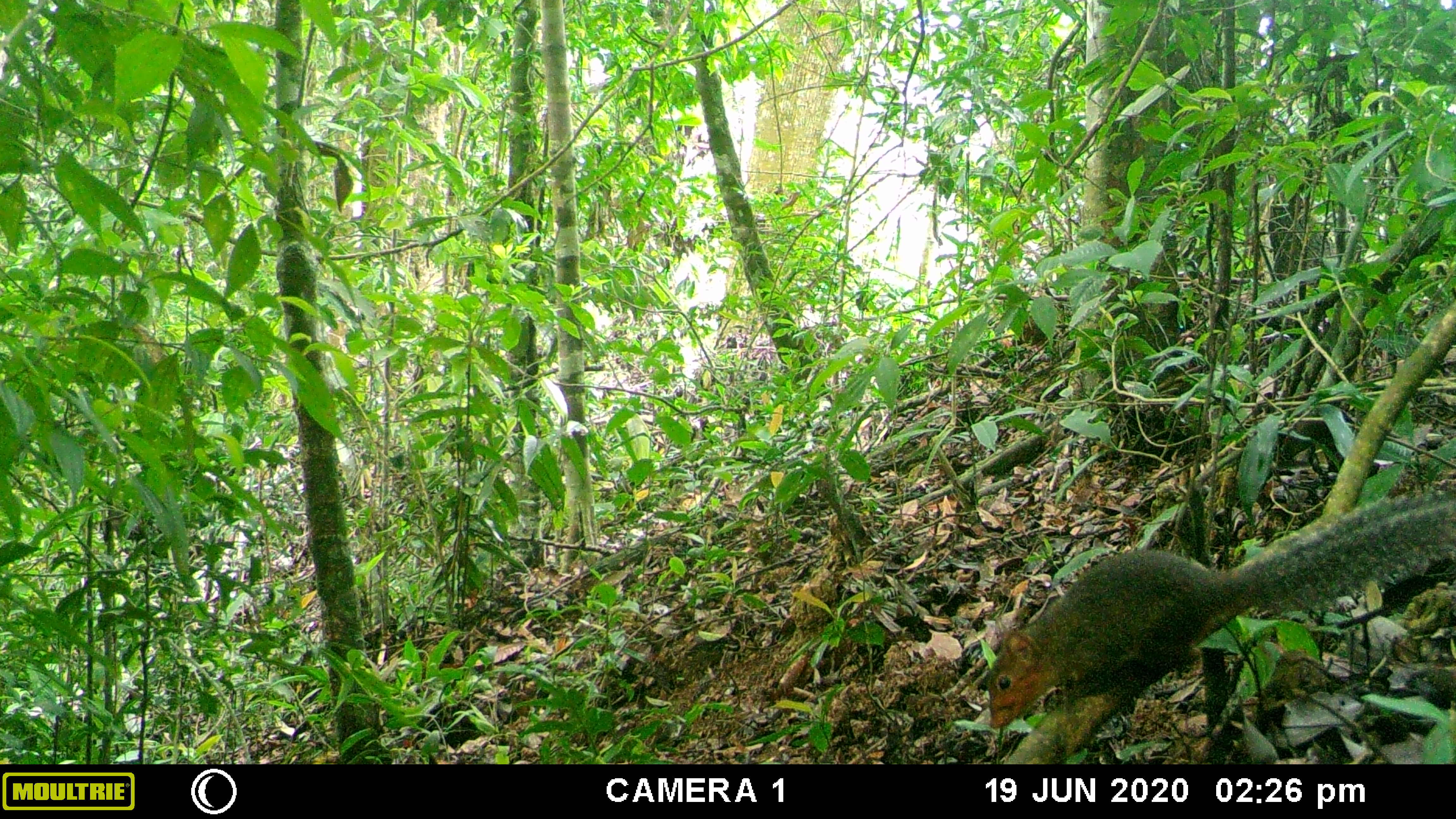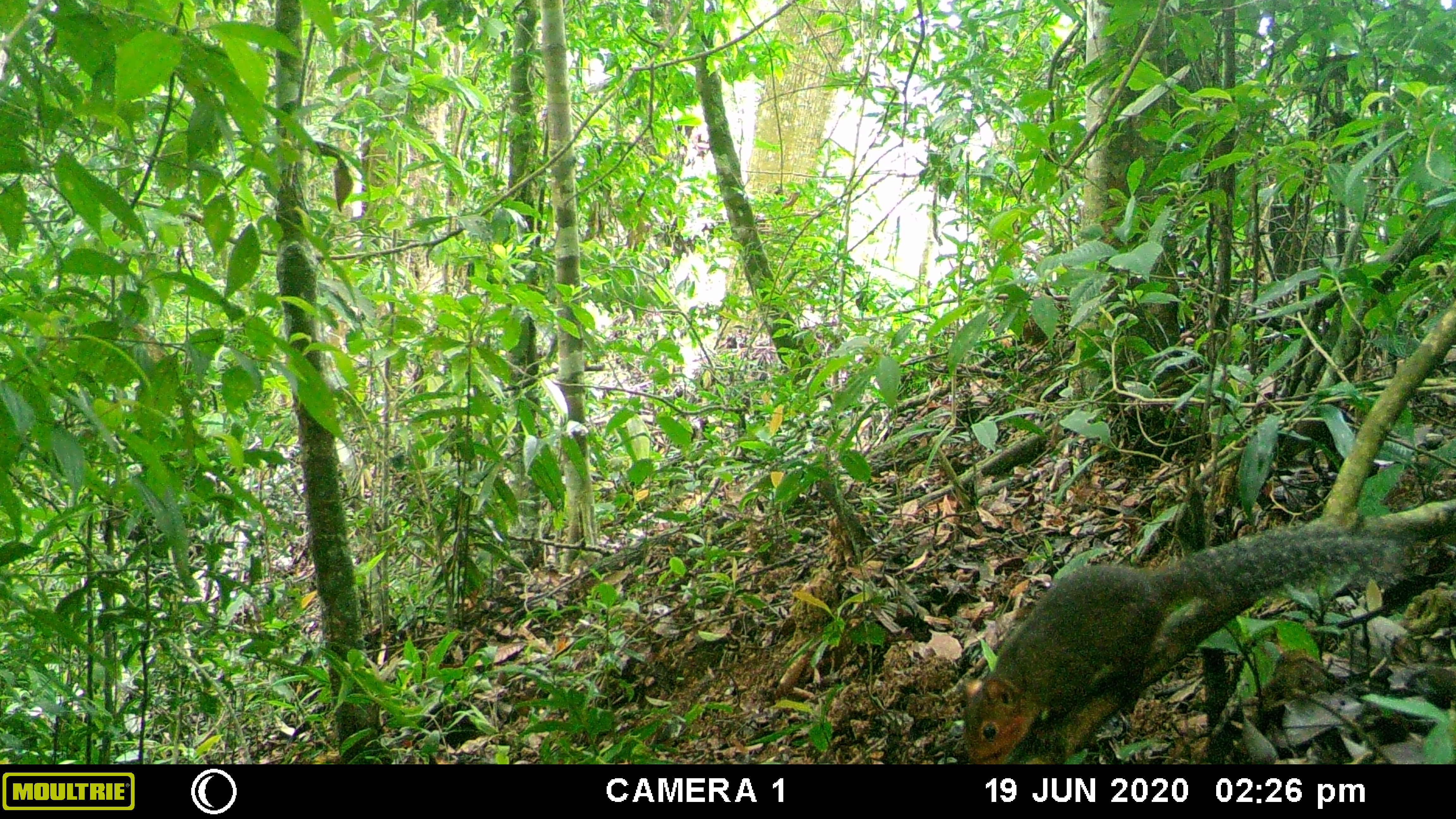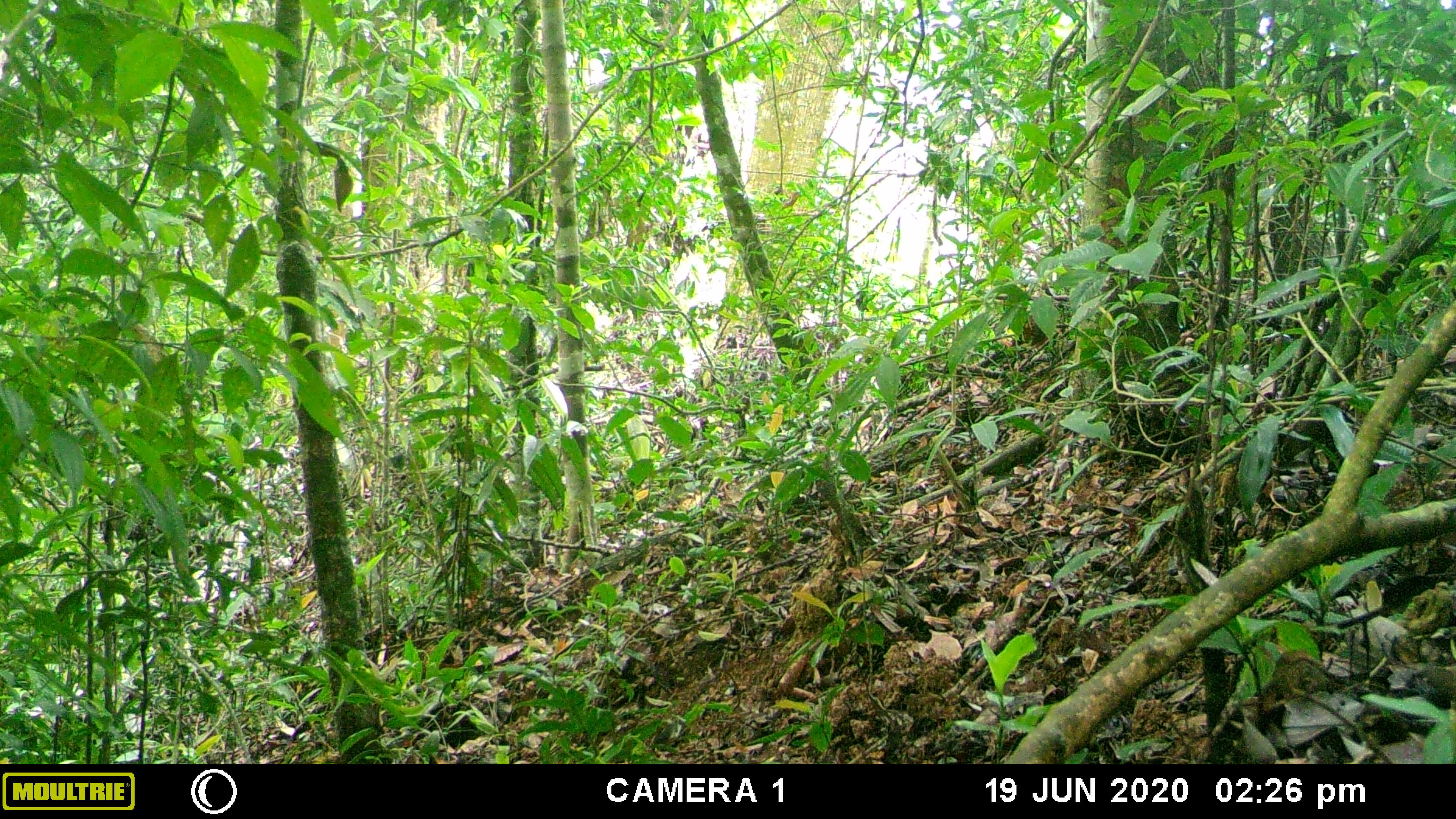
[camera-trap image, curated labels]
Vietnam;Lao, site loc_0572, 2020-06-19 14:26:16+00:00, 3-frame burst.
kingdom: Animalia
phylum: Chordata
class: Mammalia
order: Rodentia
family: Sciuridae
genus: Dremomys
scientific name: Dremomys rufigenis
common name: red-cheeked squirrel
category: red cheeked squirrel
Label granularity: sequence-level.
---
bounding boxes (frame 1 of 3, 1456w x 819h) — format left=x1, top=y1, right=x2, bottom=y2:
red cheeked squirrel: left=984, top=491, right=1456, bottom=728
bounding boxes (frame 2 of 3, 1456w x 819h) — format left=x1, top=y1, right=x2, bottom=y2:
red cheeked squirrel: left=962, top=519, right=1412, bottom=761